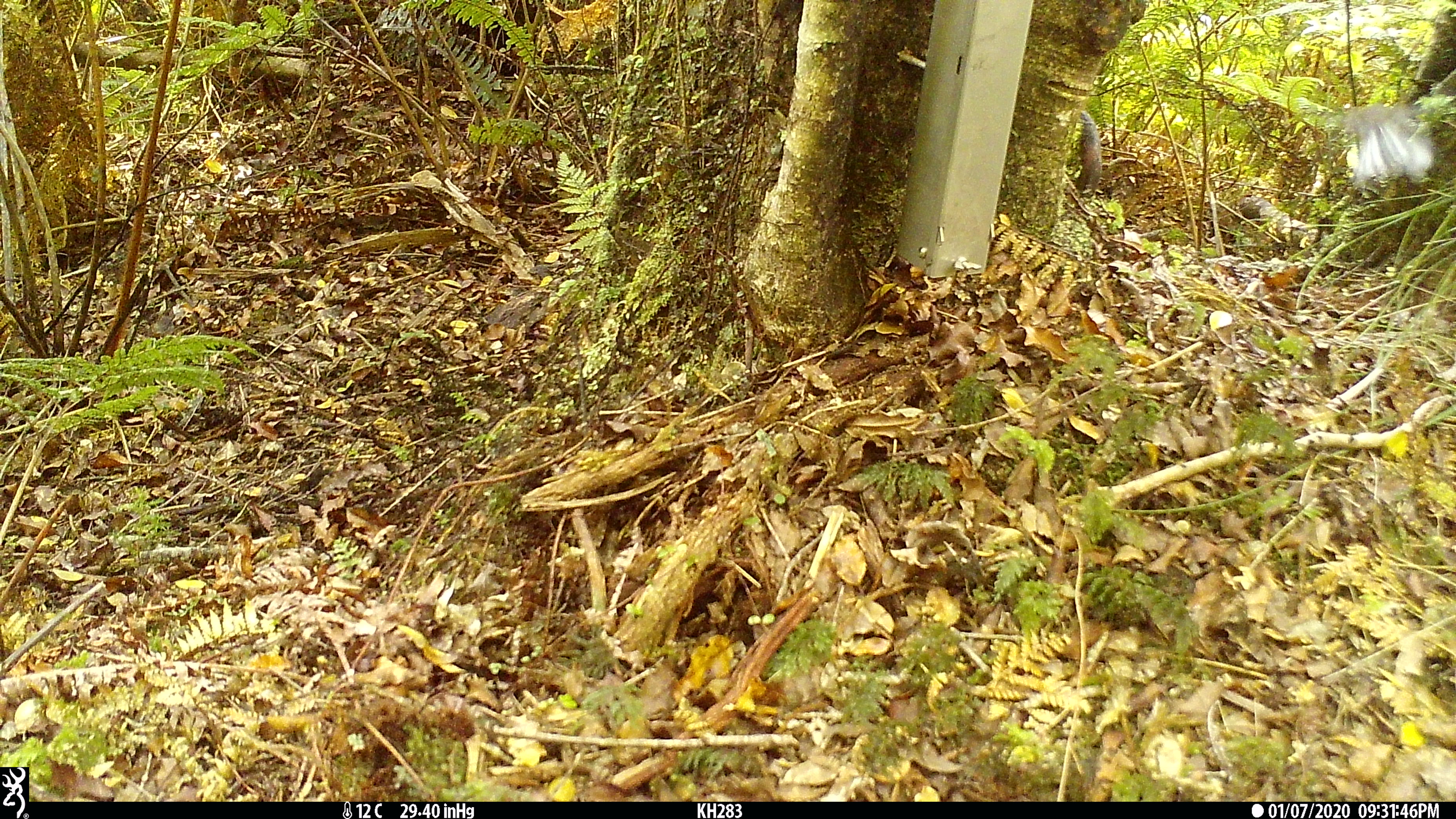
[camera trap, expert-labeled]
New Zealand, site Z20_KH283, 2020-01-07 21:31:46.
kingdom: Animalia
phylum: Chordata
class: Aves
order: Passeriformes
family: Rhipiduridae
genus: Rhipidura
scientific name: Rhipidura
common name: fantails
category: fantail